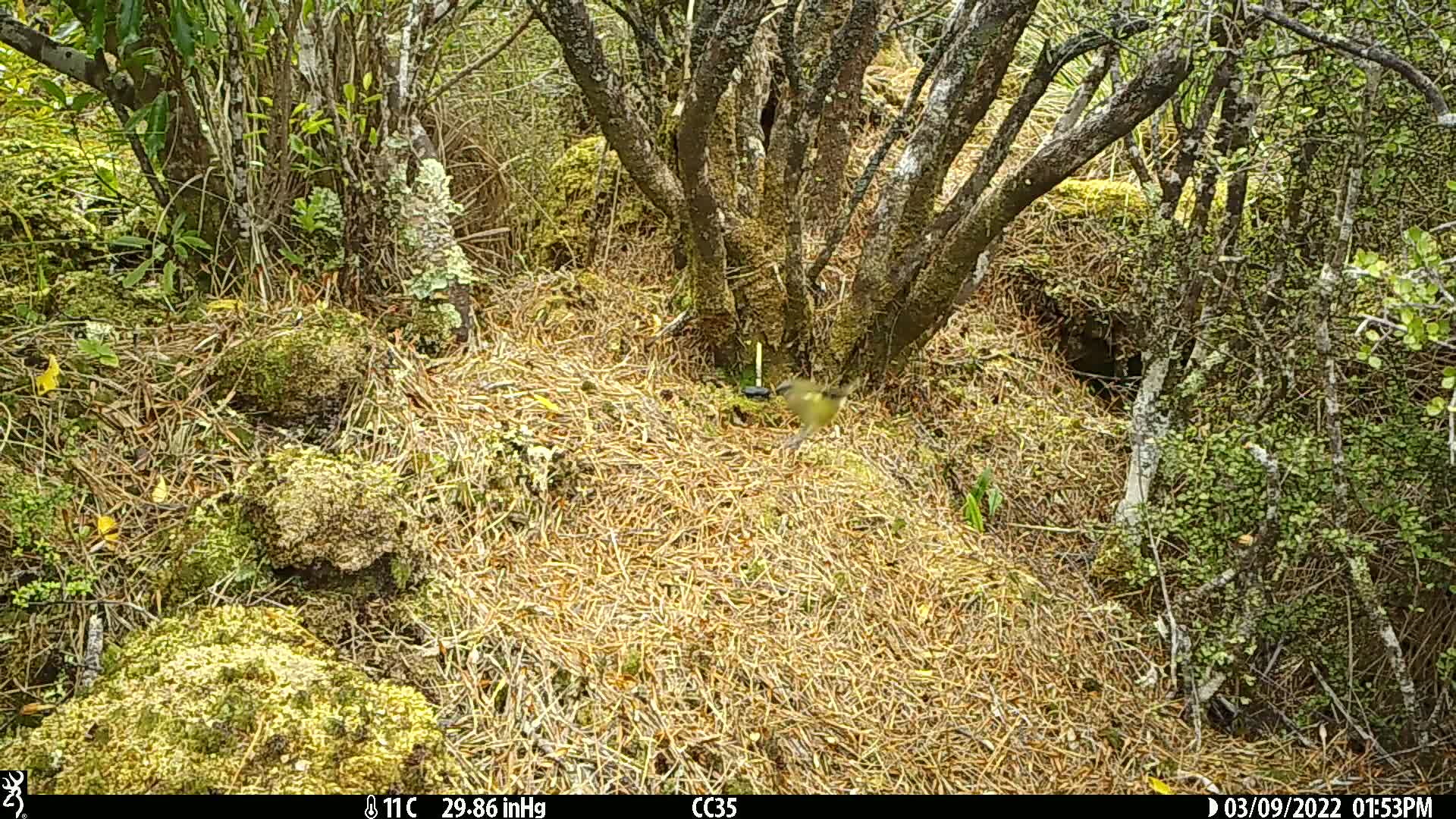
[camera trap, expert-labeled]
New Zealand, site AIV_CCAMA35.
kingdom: Animalia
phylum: Chordata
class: Aves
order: Passeriformes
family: Meliphagidae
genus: Anthornis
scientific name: Anthornis melanura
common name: new zealand bellbird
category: bellbird